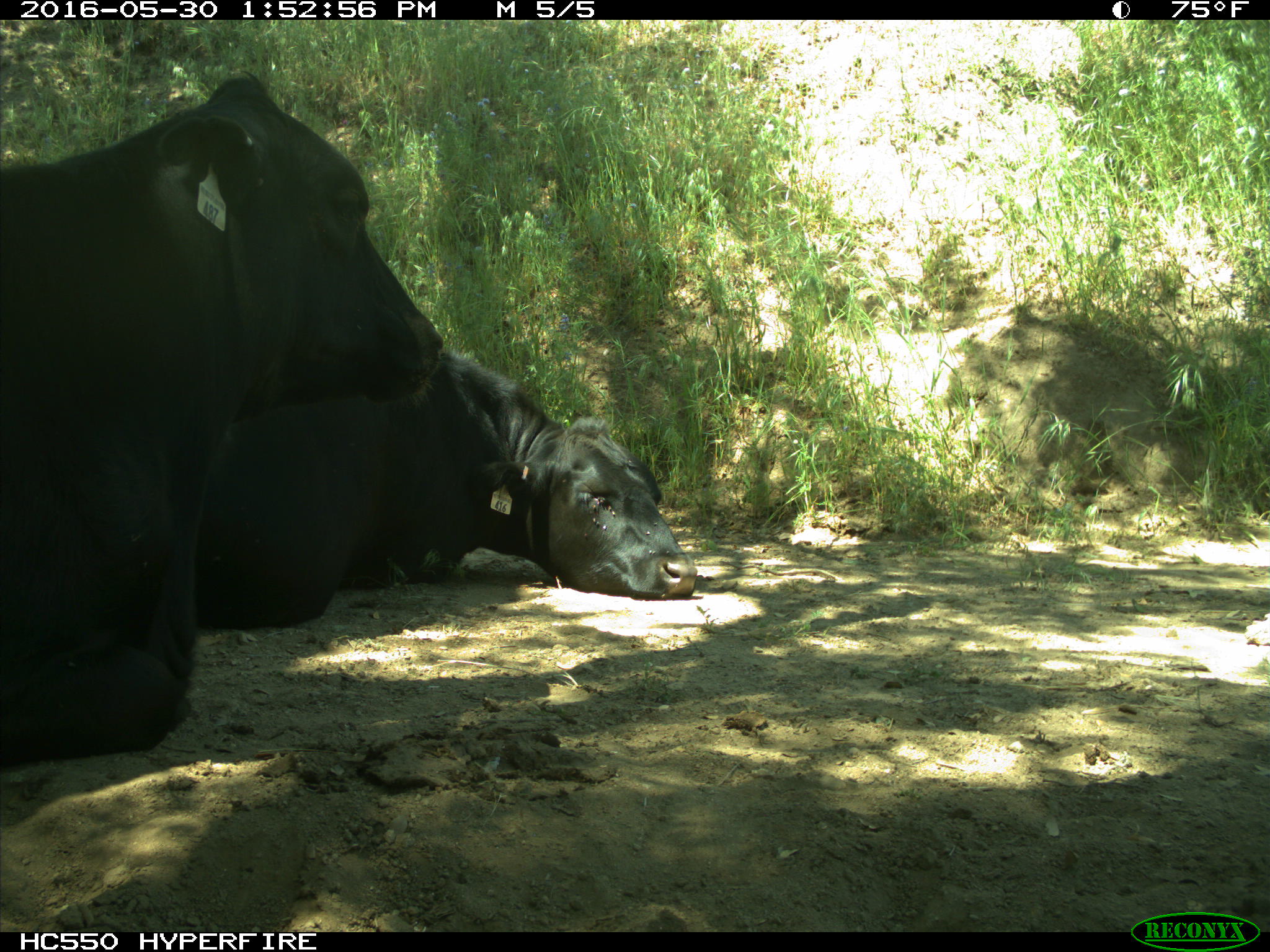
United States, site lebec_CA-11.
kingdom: Animalia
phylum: Chordata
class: Mammalia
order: Artiodactyla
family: Bovidae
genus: Bos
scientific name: Bos taurus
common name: domestic cow